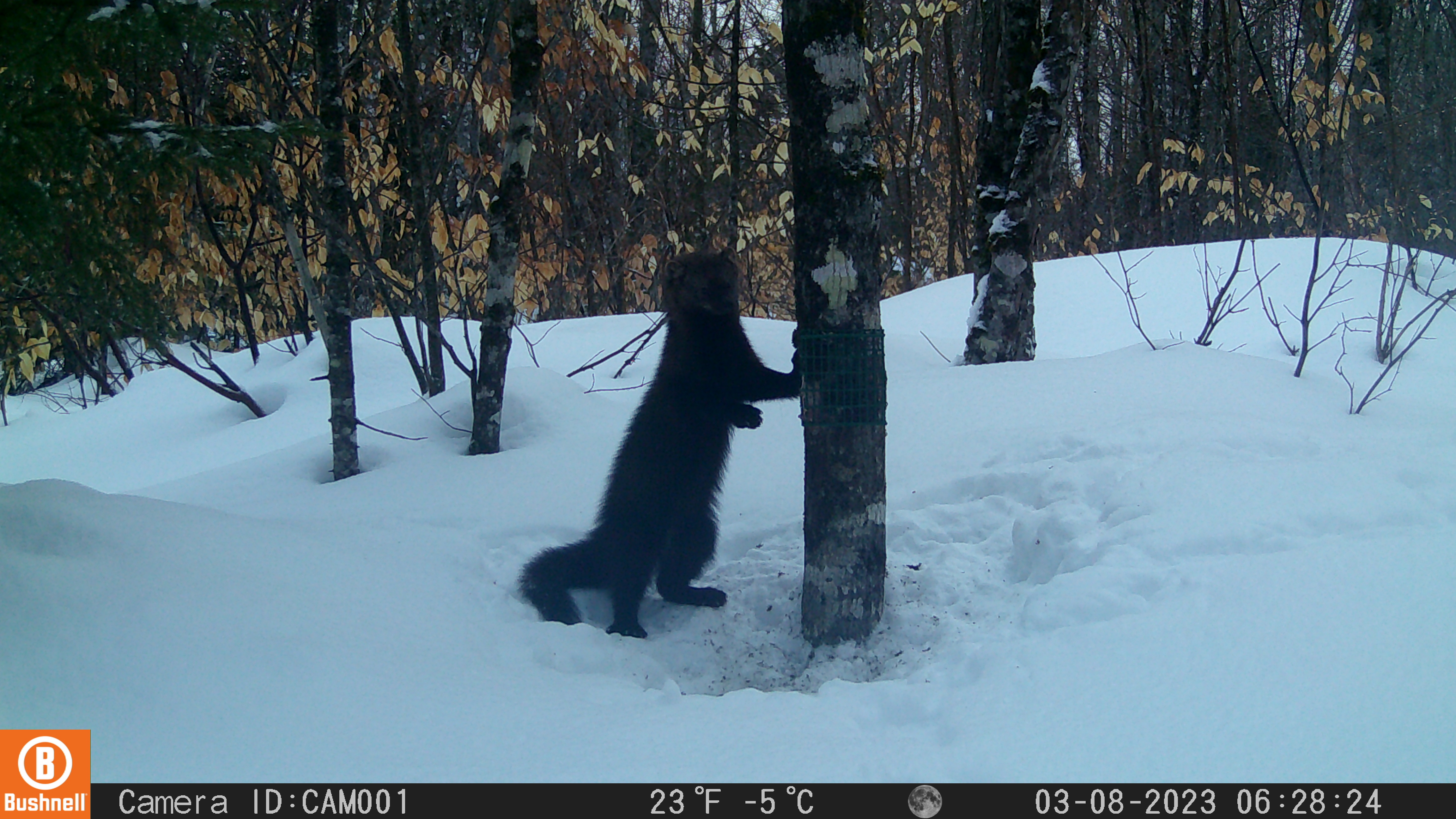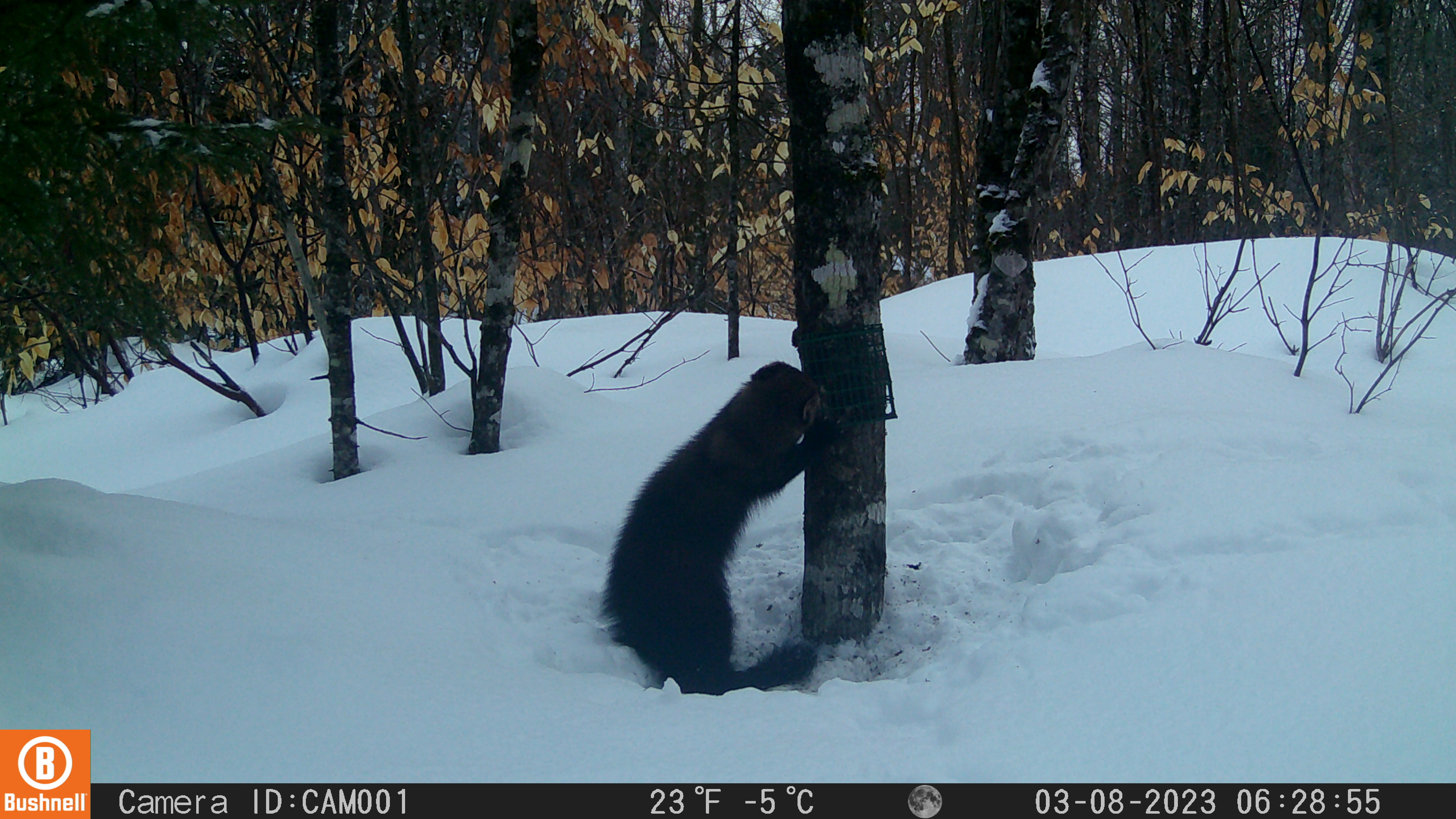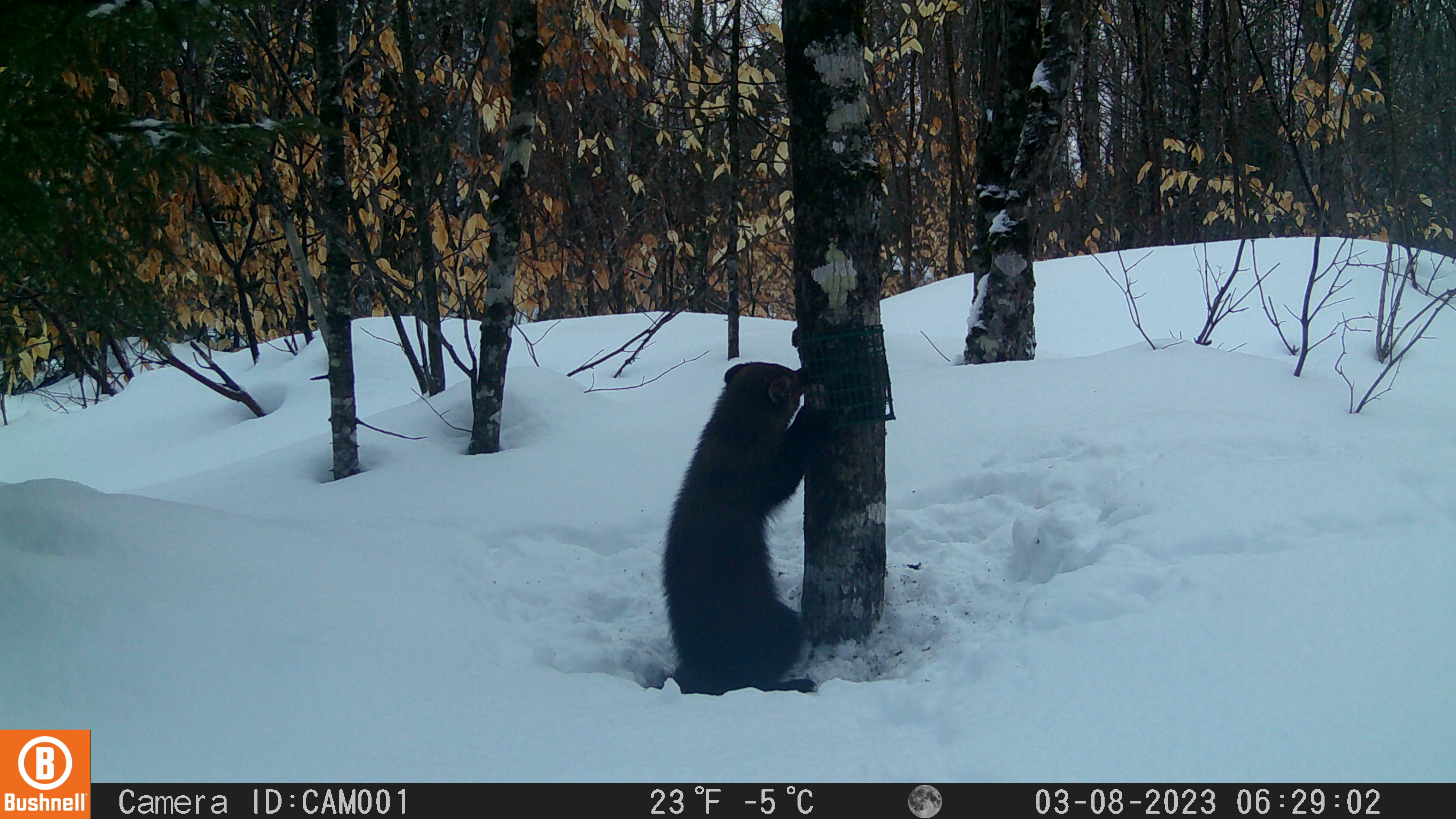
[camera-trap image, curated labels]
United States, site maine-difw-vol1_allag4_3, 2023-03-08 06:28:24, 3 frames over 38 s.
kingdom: Animalia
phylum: Chordata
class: Mammalia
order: Carnivora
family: Mustelidae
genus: Pekania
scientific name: Pekania pennanti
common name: fisher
Fisher (Pekania pennanti).